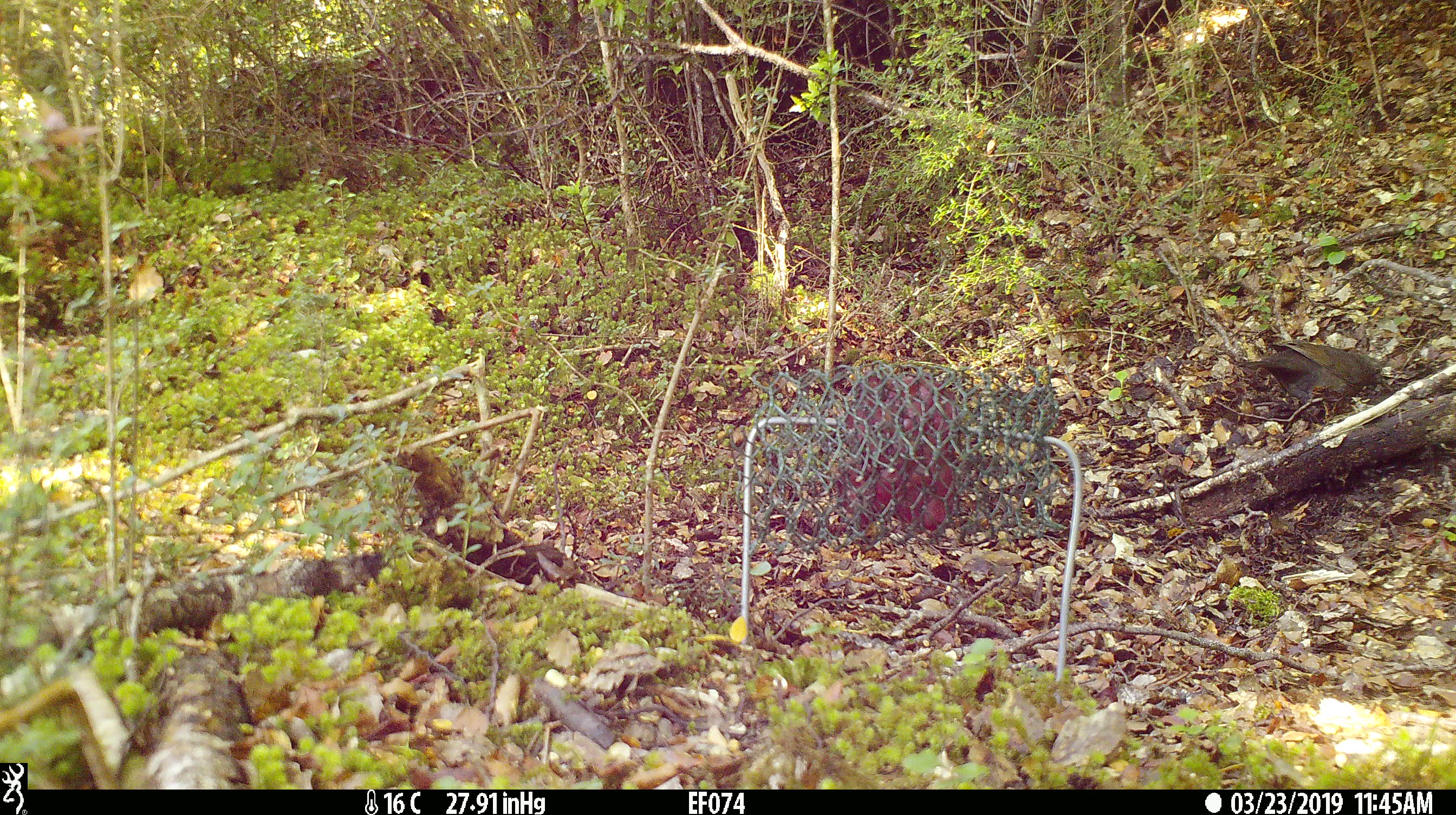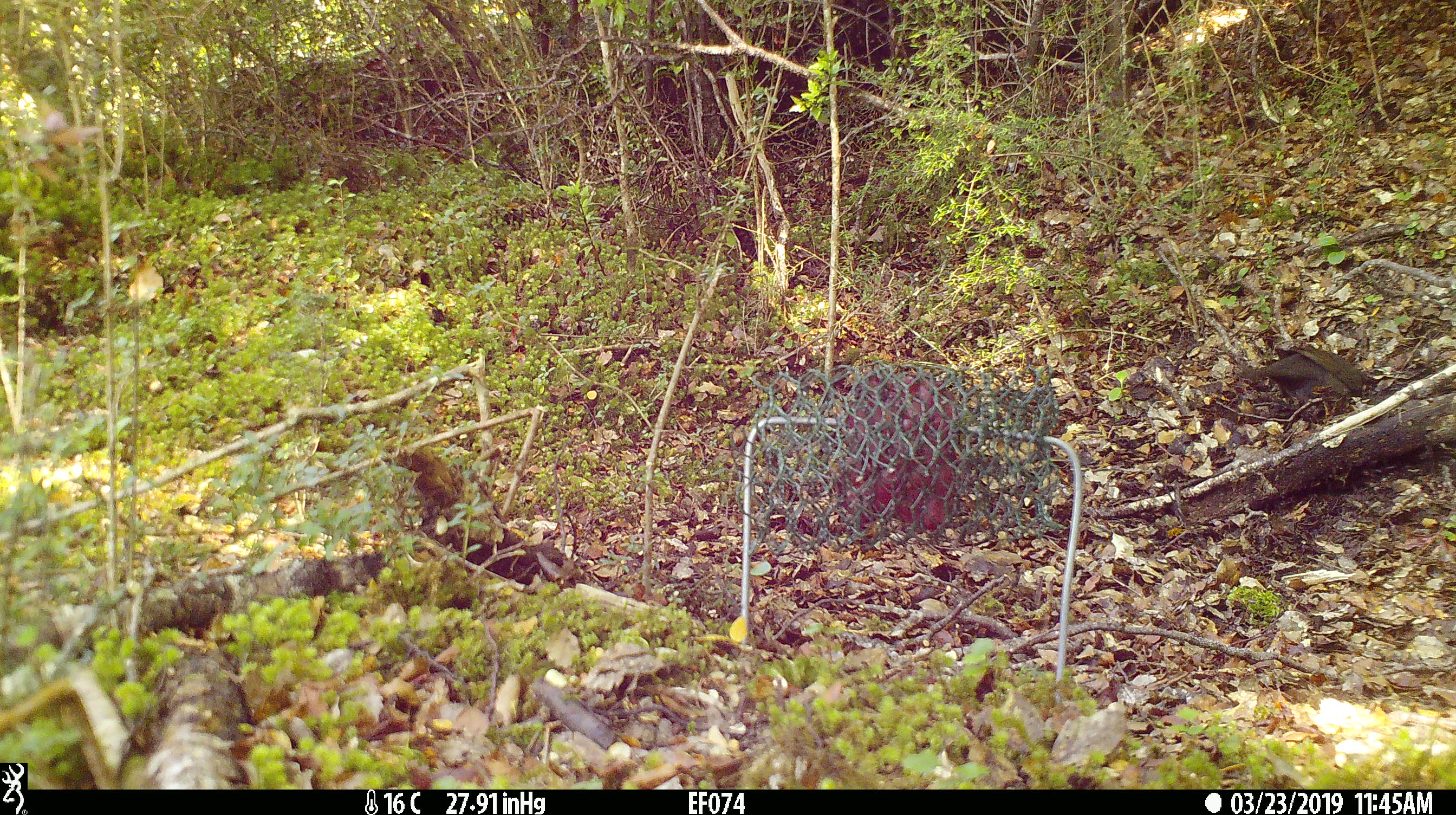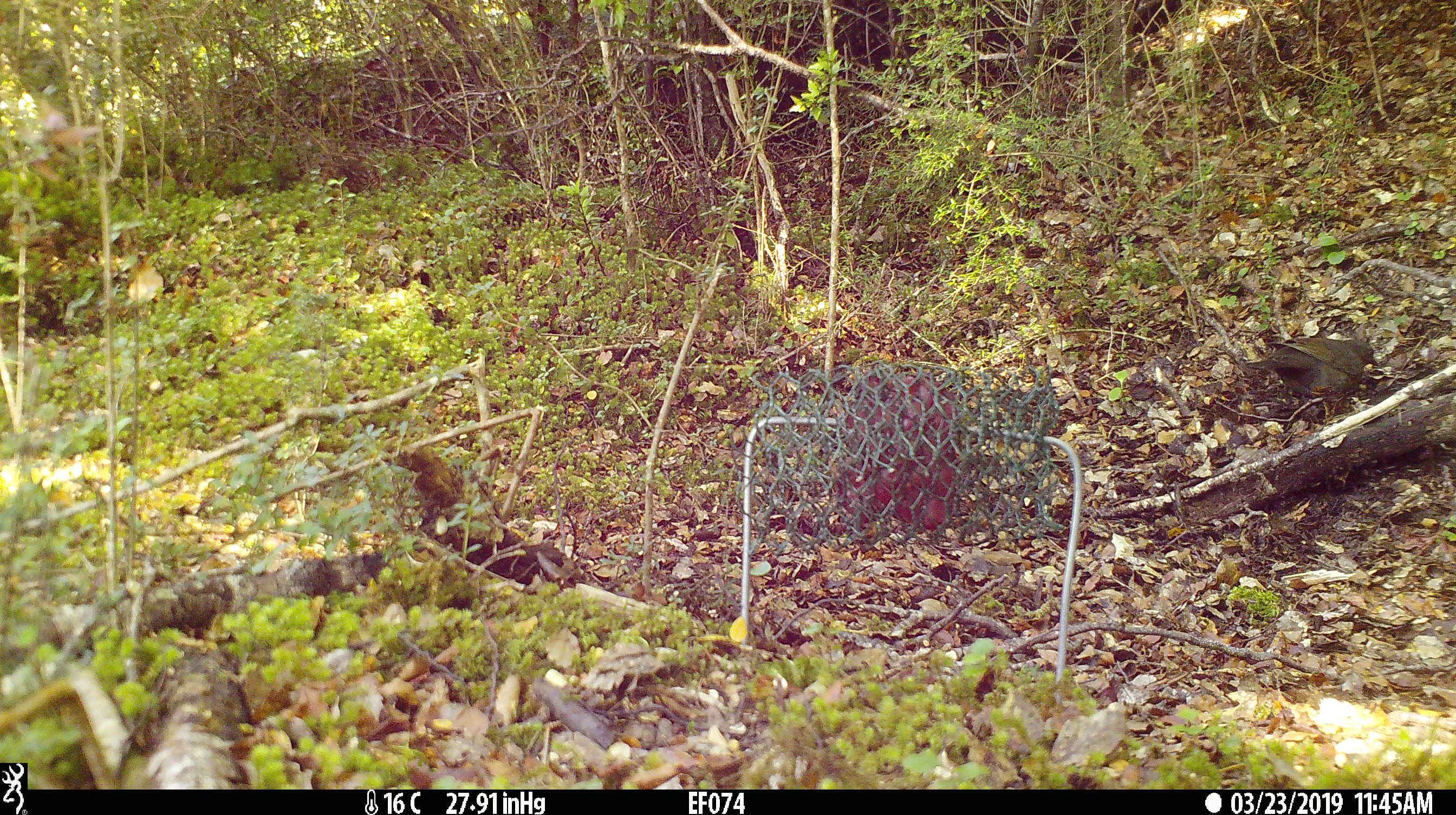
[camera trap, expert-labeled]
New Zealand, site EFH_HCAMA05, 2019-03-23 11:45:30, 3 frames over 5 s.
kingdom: Animalia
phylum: Chordata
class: Aves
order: Passeriformes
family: Turdidae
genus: Turdus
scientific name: Turdus merula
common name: eurasian blackbird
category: blackbird